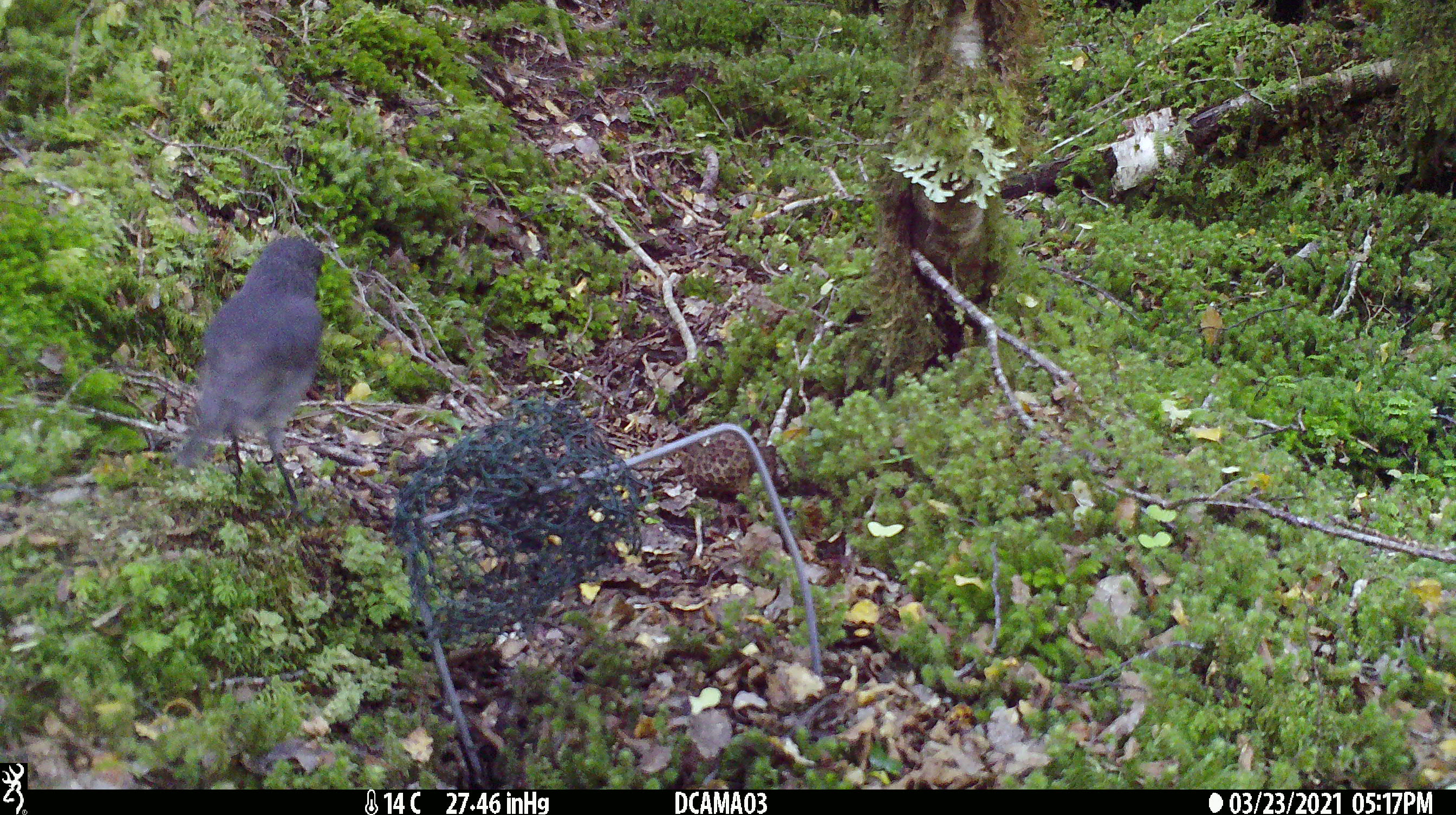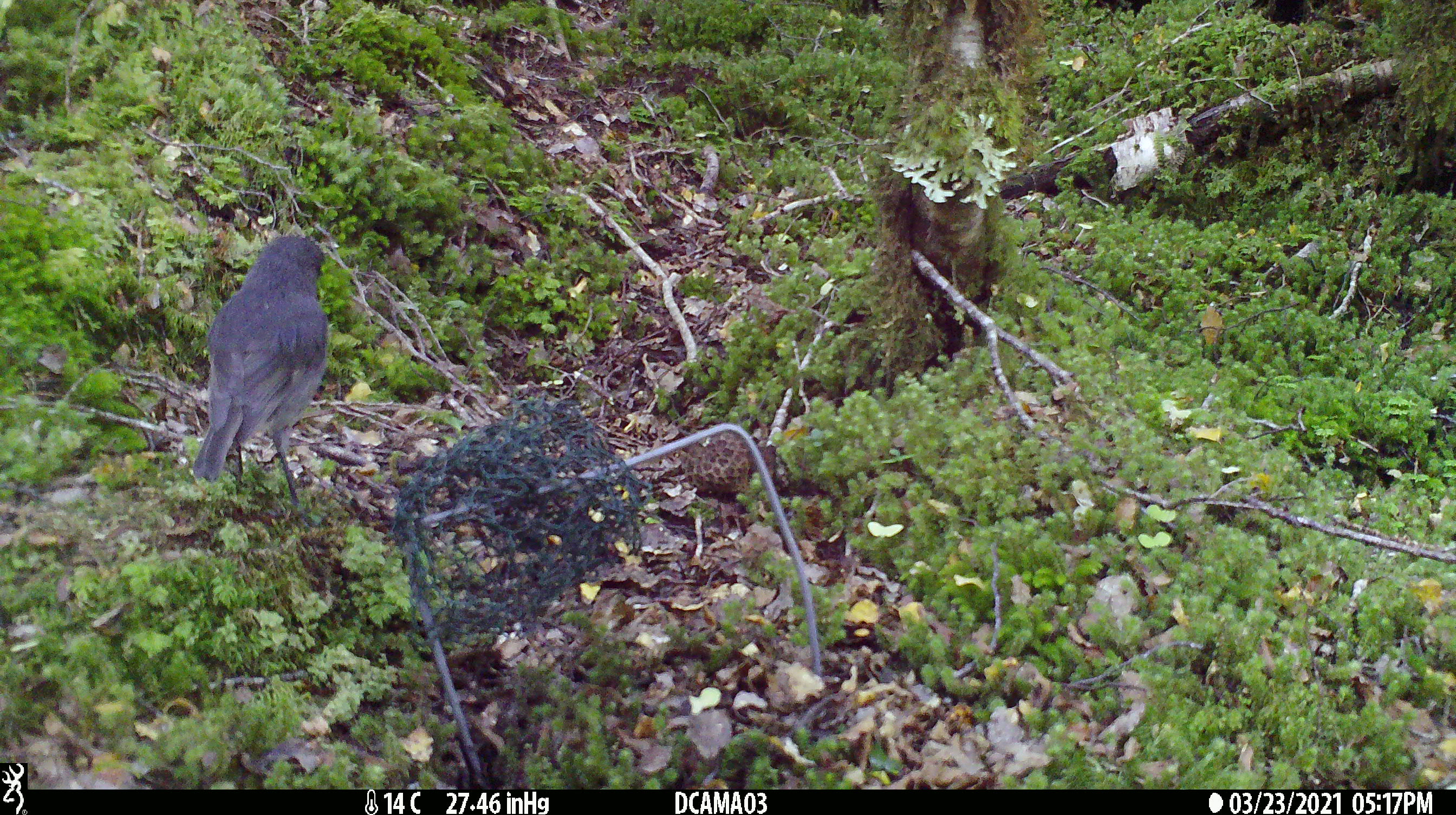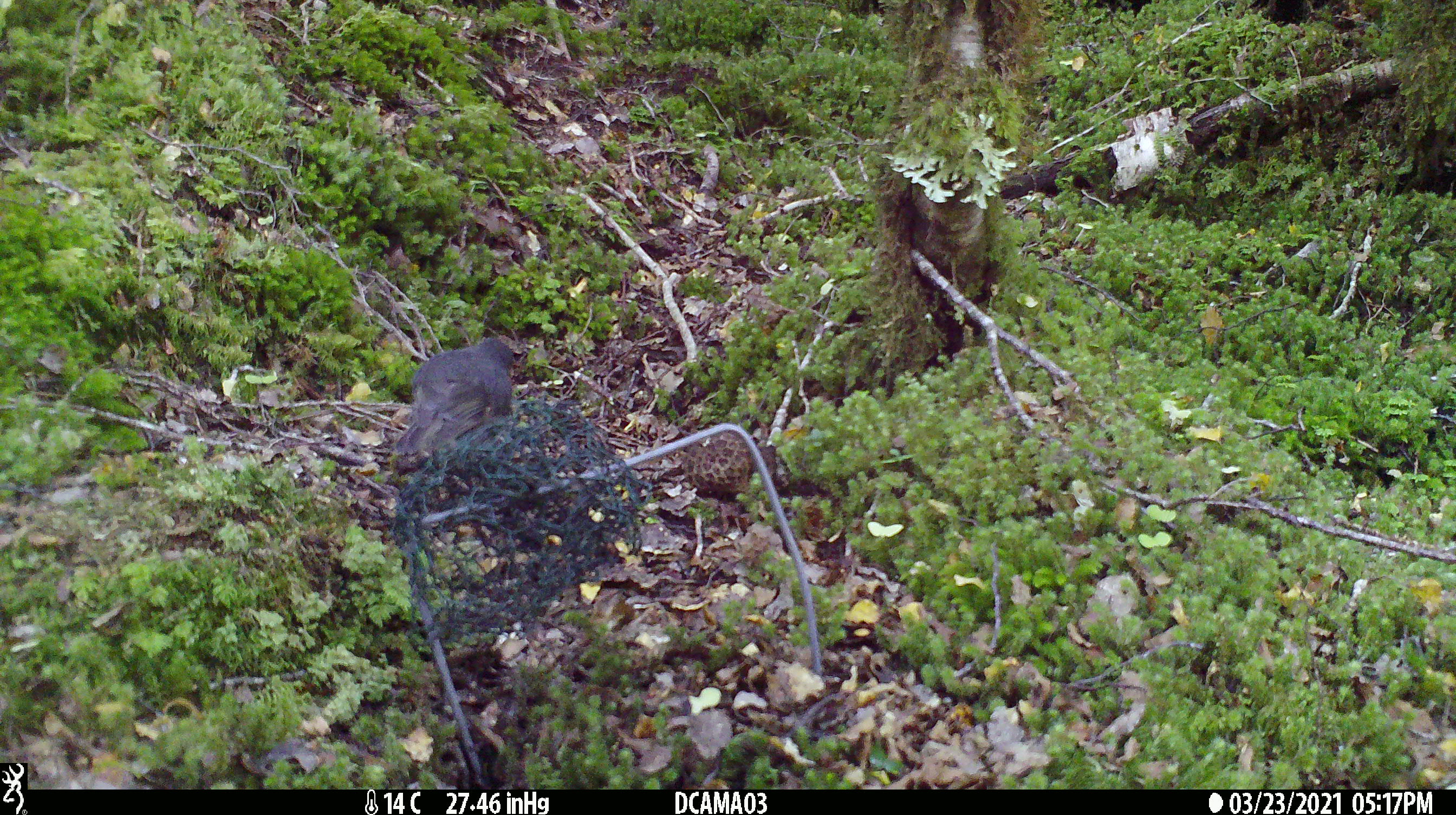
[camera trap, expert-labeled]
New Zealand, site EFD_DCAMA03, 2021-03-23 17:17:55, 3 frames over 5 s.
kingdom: Animalia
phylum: Chordata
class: Aves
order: Passeriformes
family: Petroicidae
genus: Petroica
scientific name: Petroica australis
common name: new zealand robin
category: robin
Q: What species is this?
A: Robin (new zealand robin) (Petroica australis).